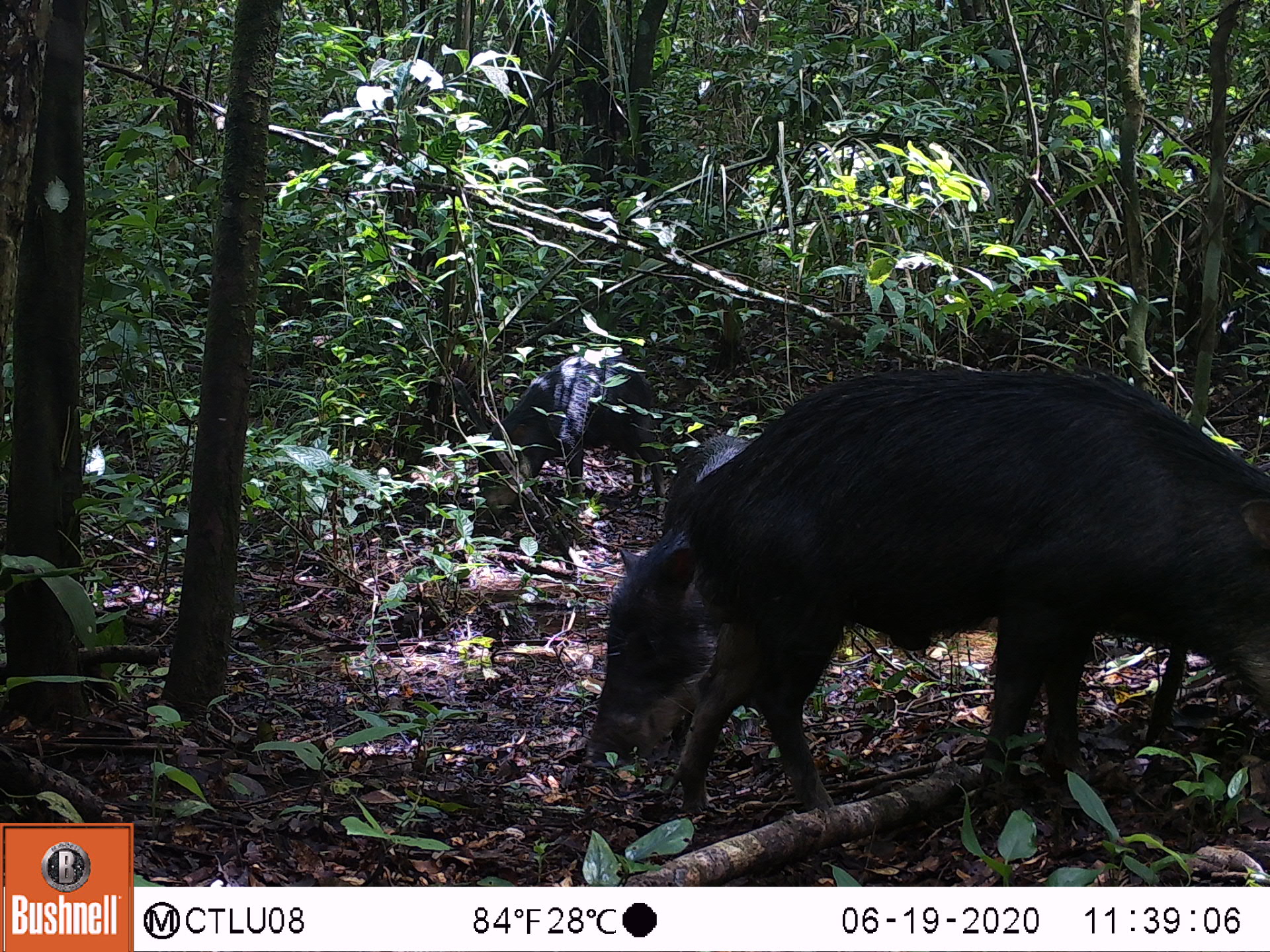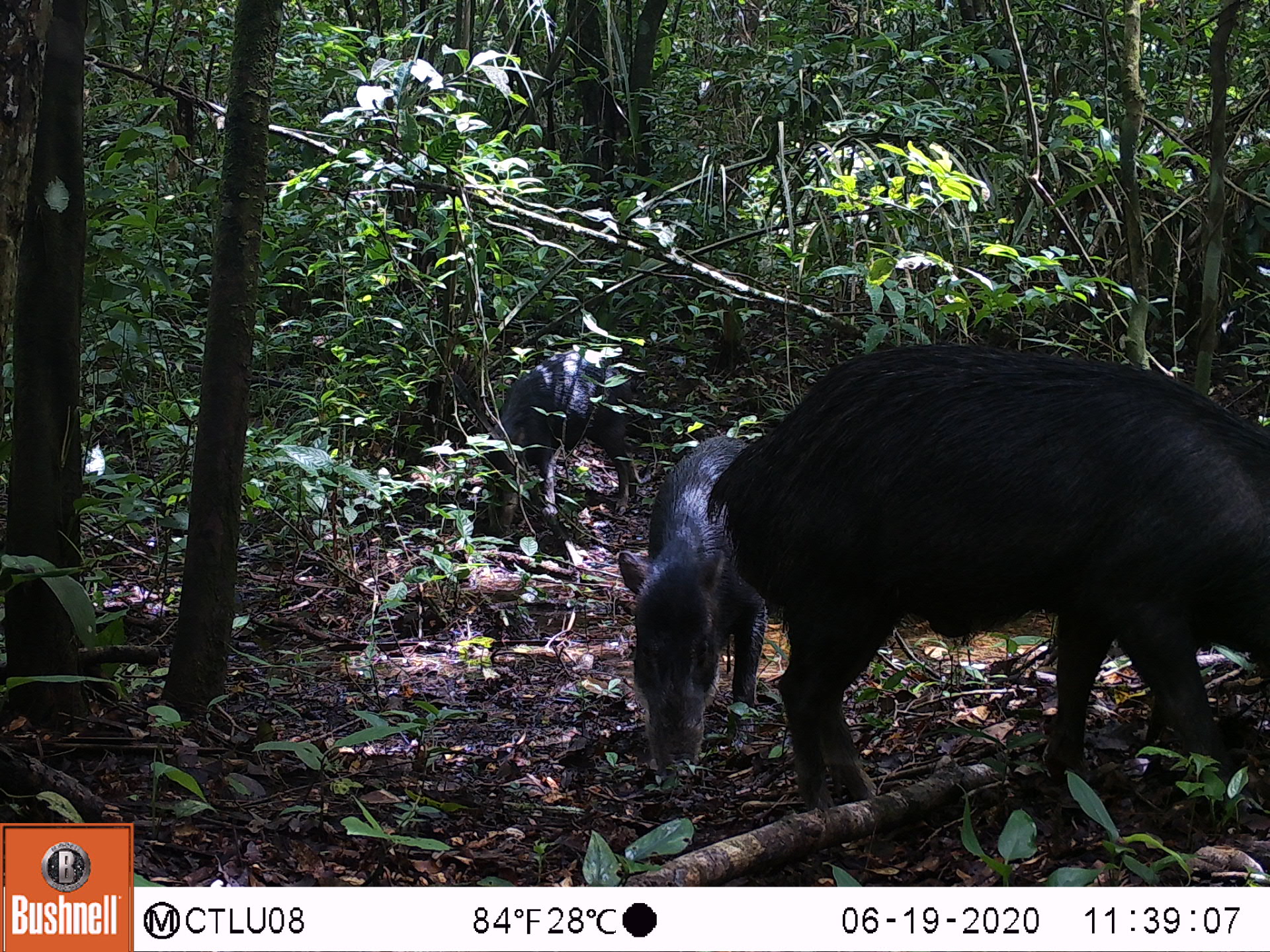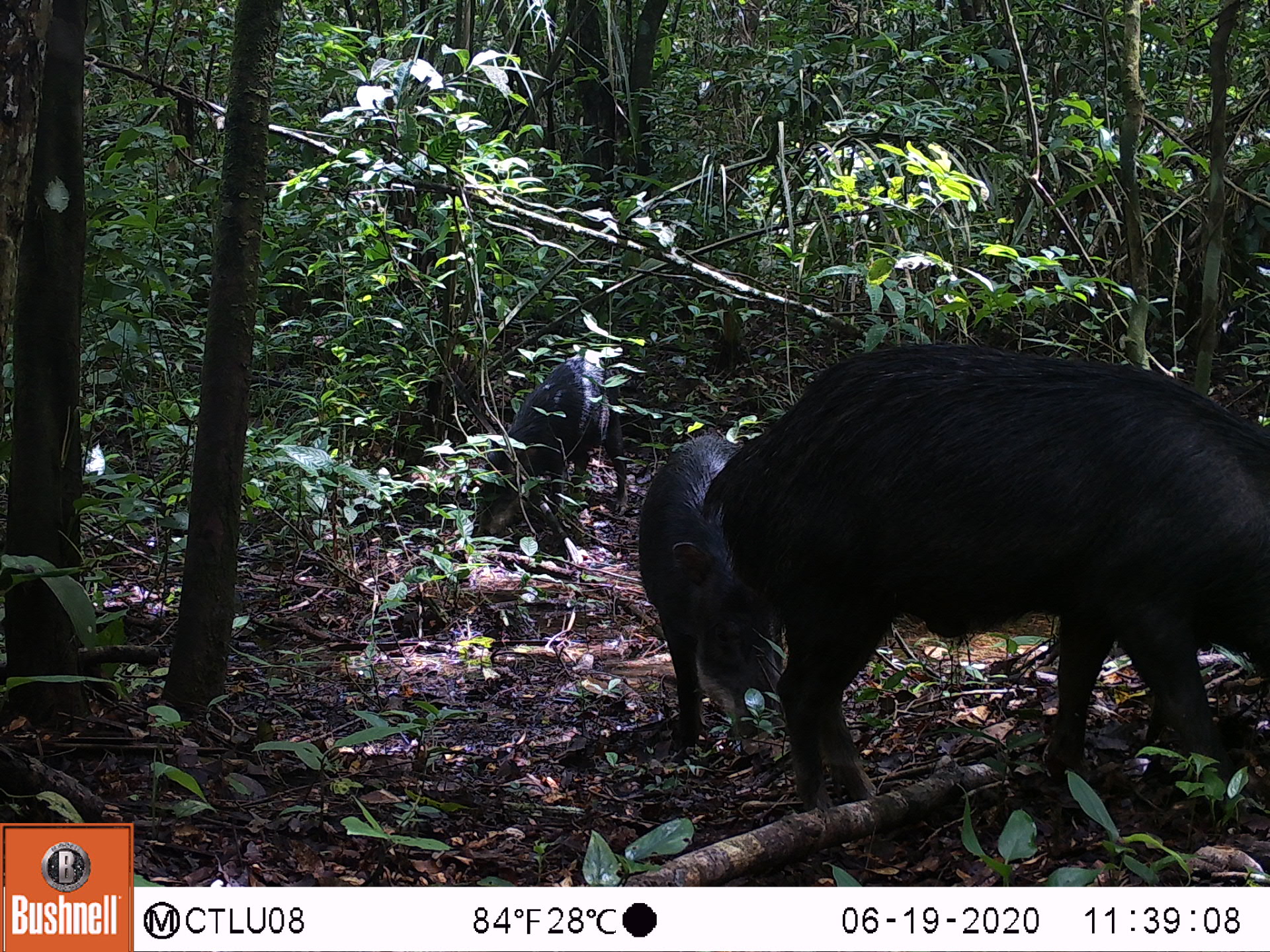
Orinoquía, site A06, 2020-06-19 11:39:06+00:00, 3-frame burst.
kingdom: Animalia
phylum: Chordata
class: Mammalia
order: Artiodactyla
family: Tayassuidae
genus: Tayassu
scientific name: Tayassu pecari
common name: white-lipped peccary